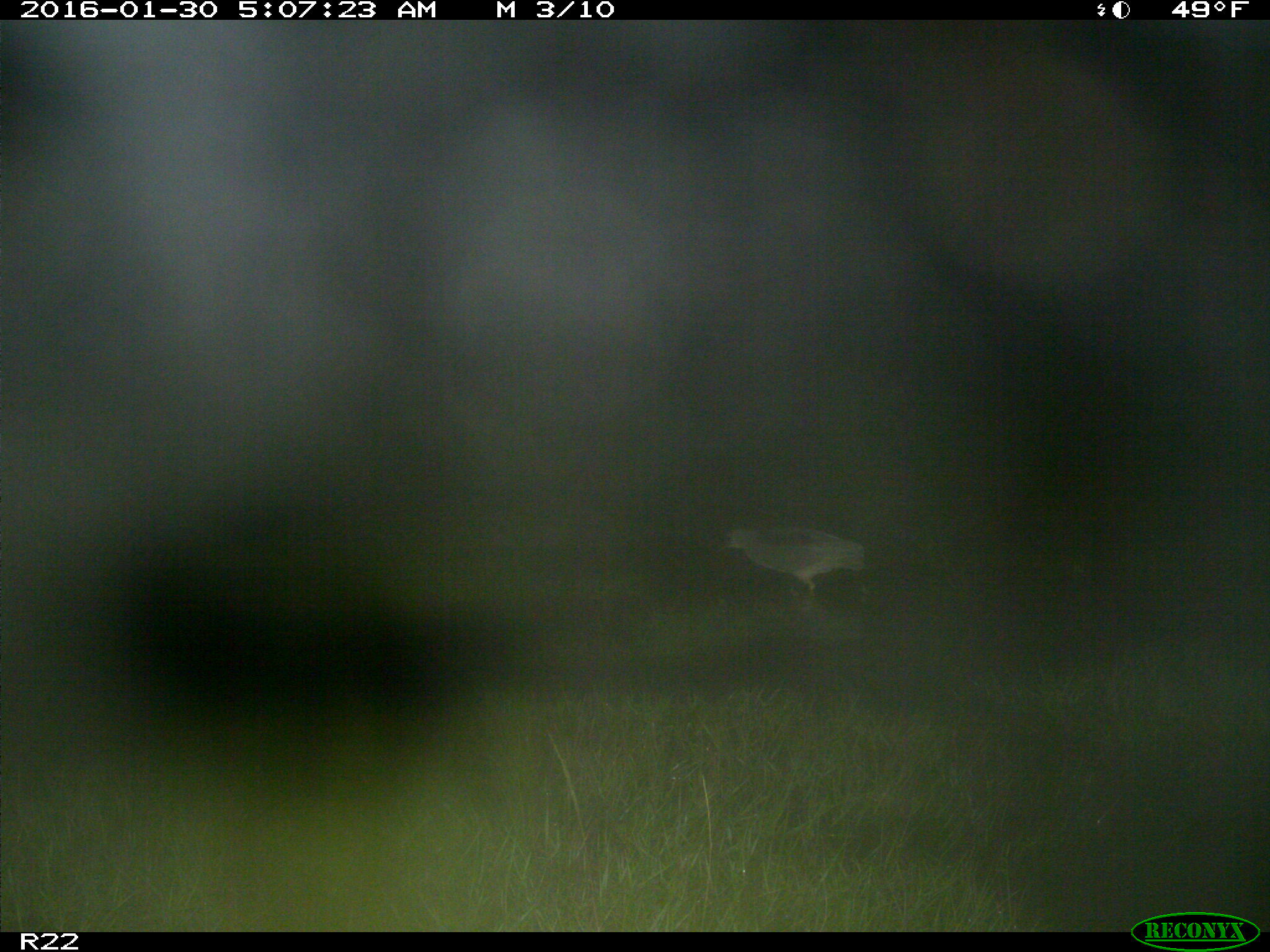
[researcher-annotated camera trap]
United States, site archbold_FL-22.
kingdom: Animalia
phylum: Chordata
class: Aves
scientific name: Aves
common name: birds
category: unidentified bird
Unidentified bird (birds) (Aves).